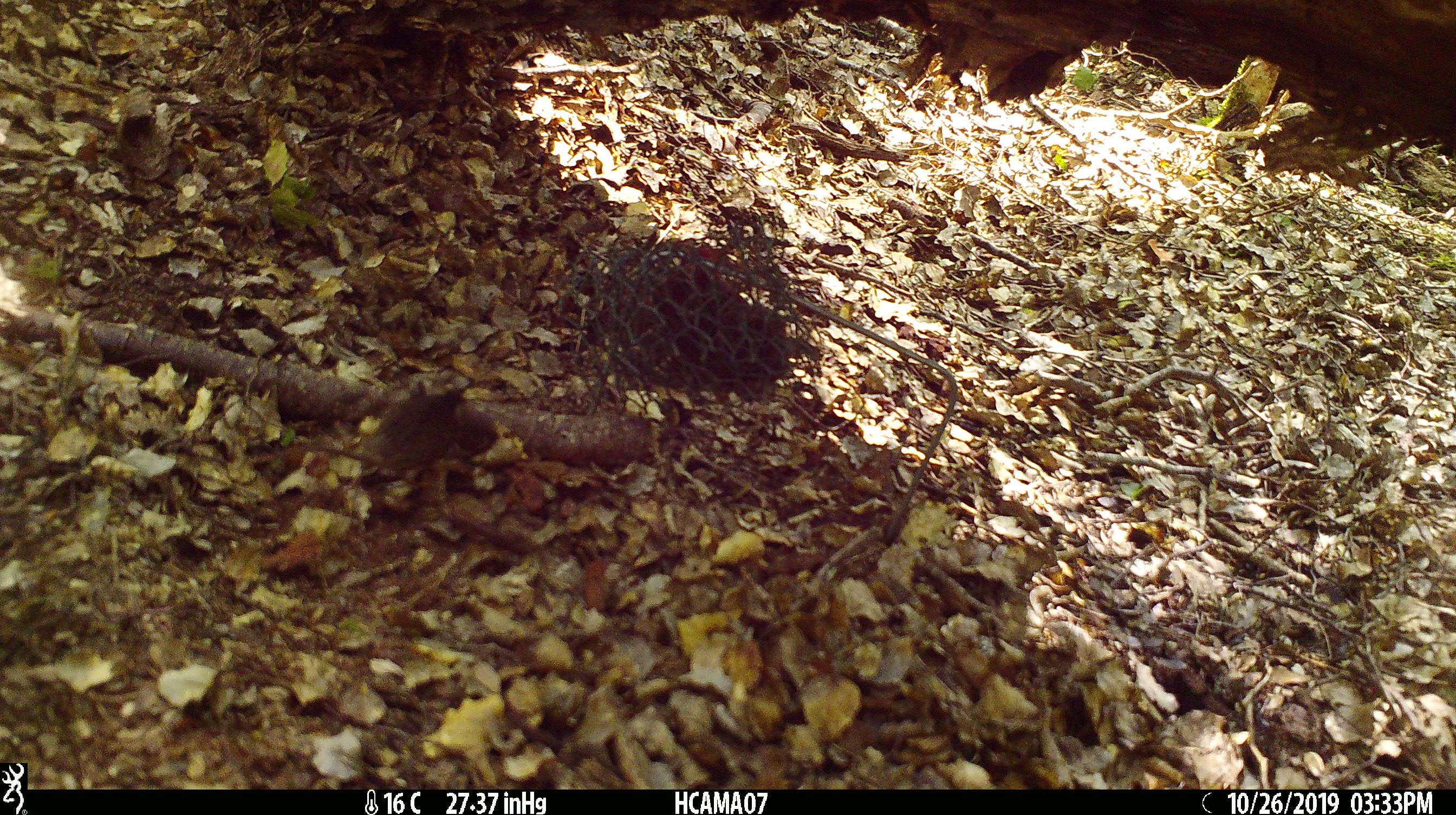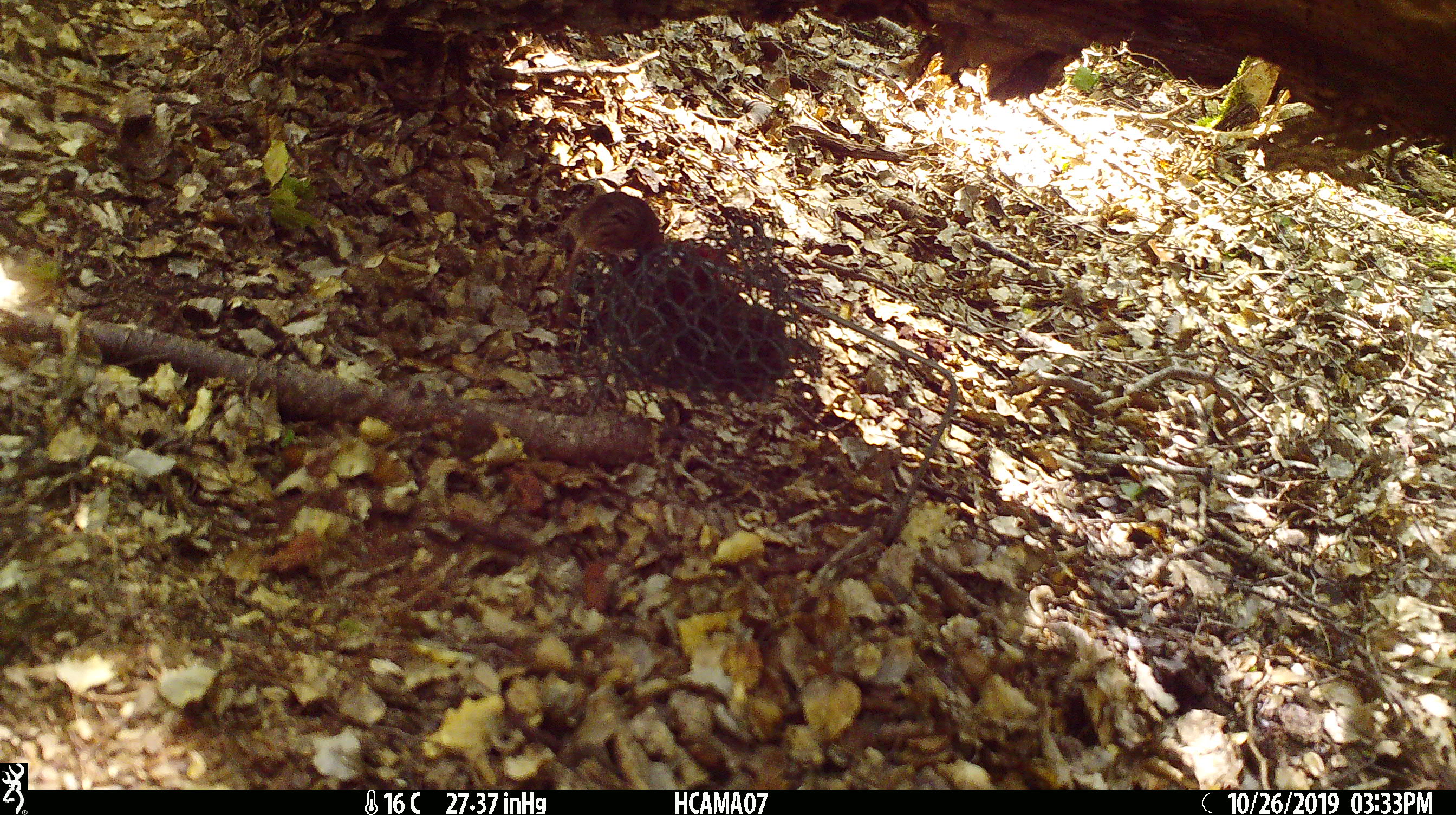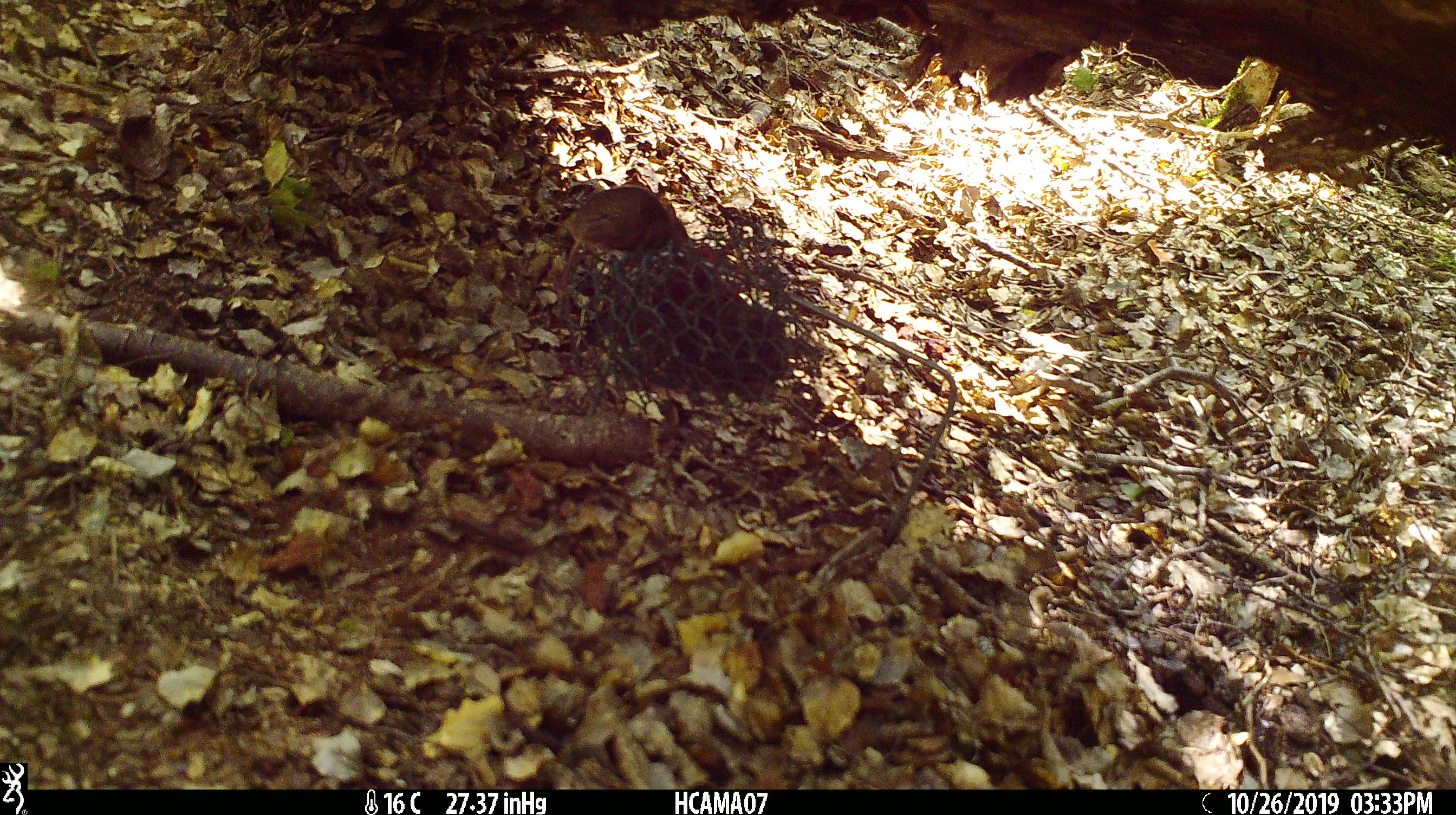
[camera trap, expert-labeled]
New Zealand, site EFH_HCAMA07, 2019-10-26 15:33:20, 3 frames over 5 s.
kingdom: Animalia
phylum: Chordata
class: Mammalia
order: Rodentia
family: Muridae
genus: Mus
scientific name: Mus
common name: mouse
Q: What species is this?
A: Mouse (Mus).